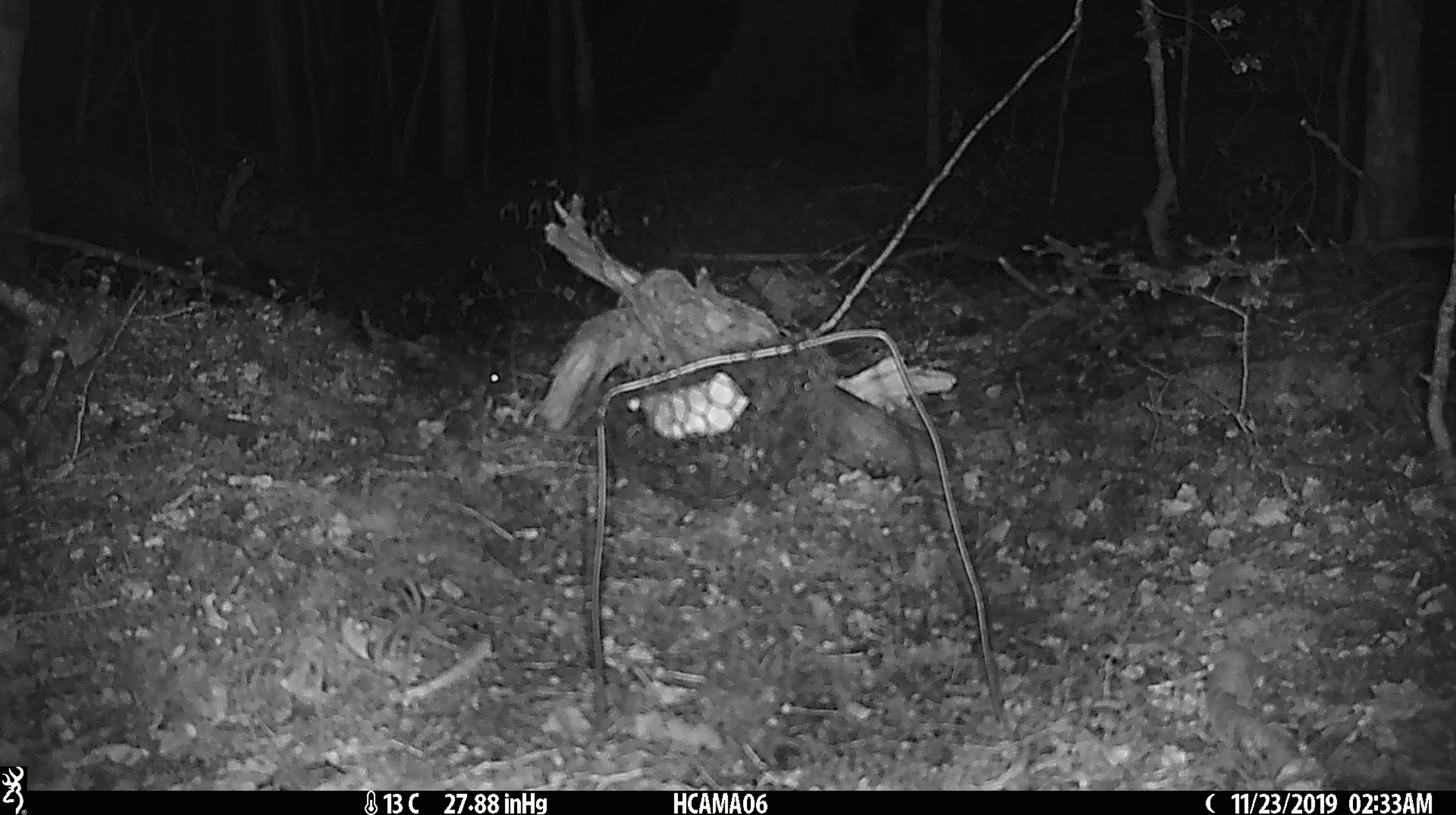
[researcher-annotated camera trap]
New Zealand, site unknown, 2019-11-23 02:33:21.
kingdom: Animalia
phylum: Chordata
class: Mammalia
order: Rodentia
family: Muridae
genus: Mus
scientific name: Mus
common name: mouse